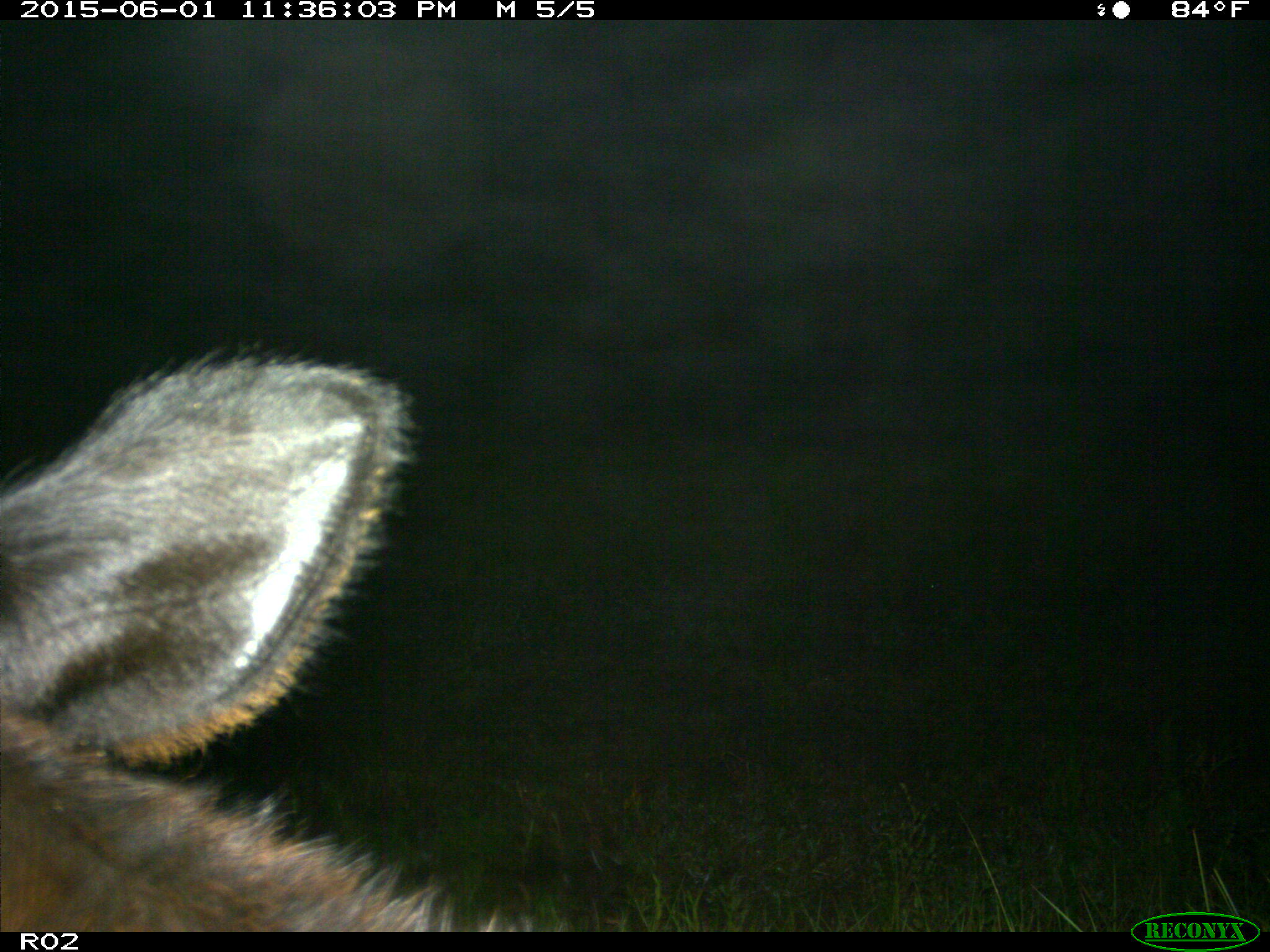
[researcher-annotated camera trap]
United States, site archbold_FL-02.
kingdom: Animalia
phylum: Chordata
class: Mammalia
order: Artiodactyla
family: Bovidae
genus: Bos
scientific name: Bos taurus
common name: domestic cow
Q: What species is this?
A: Bos taurus (domestic cow).